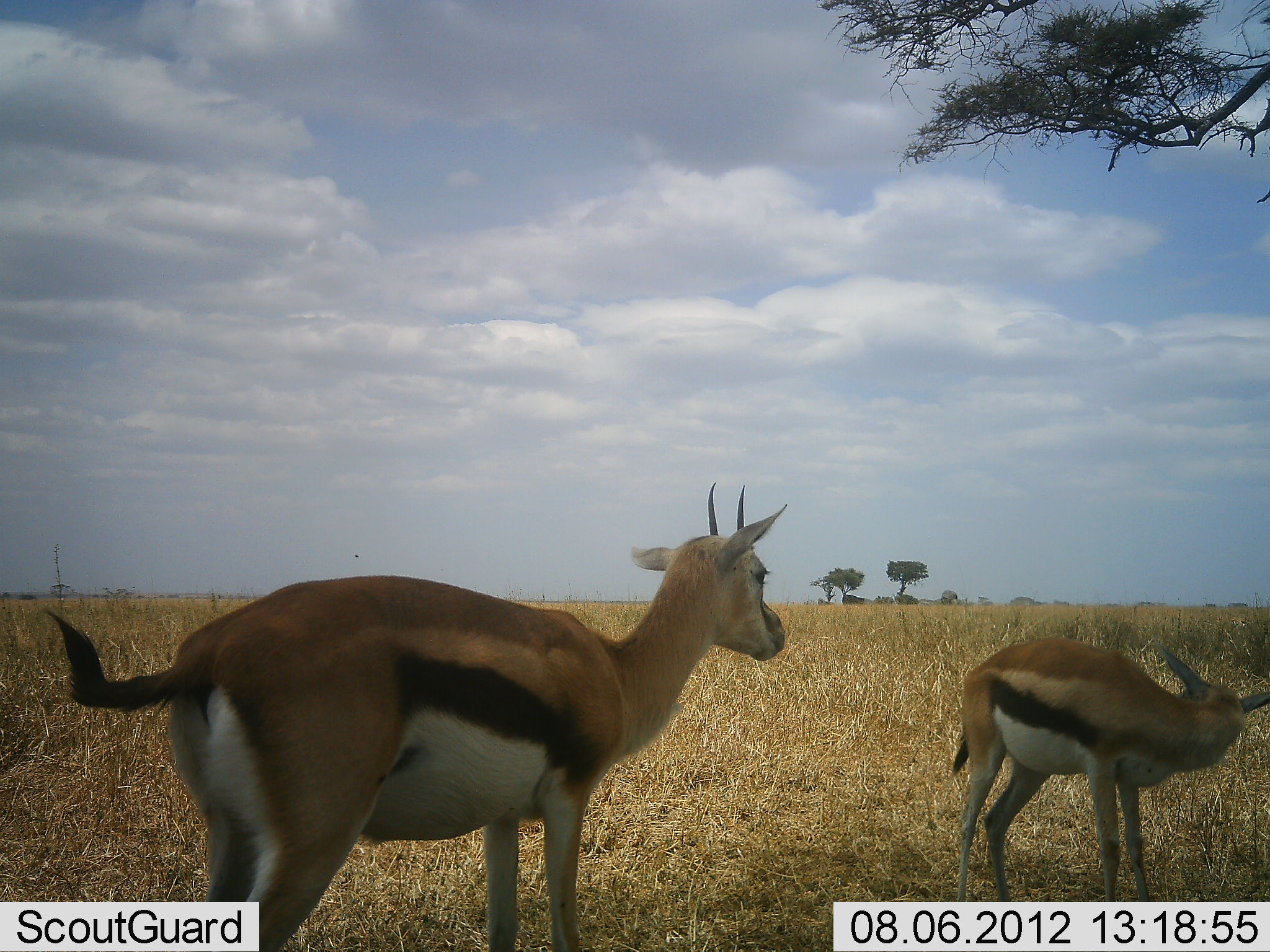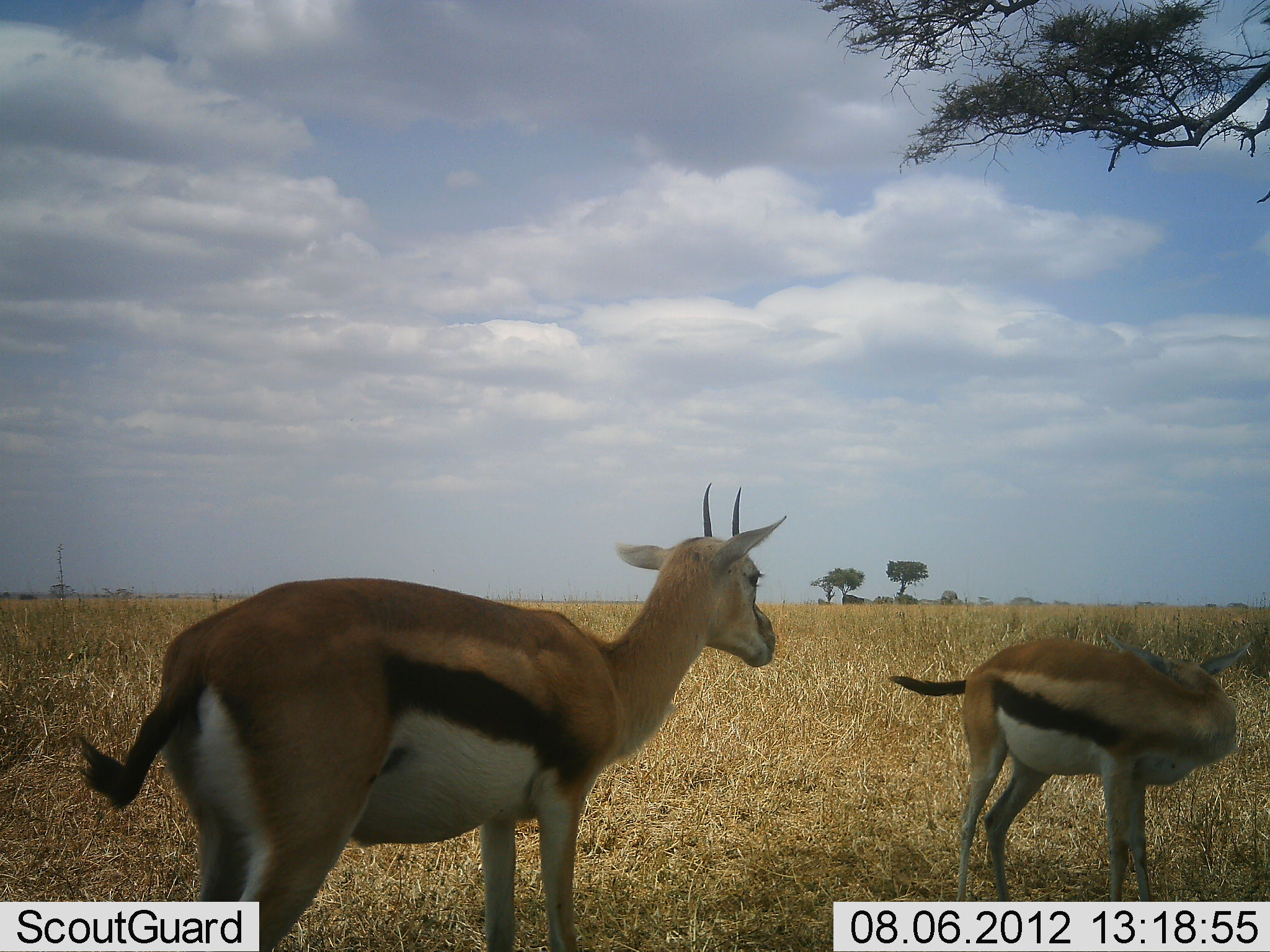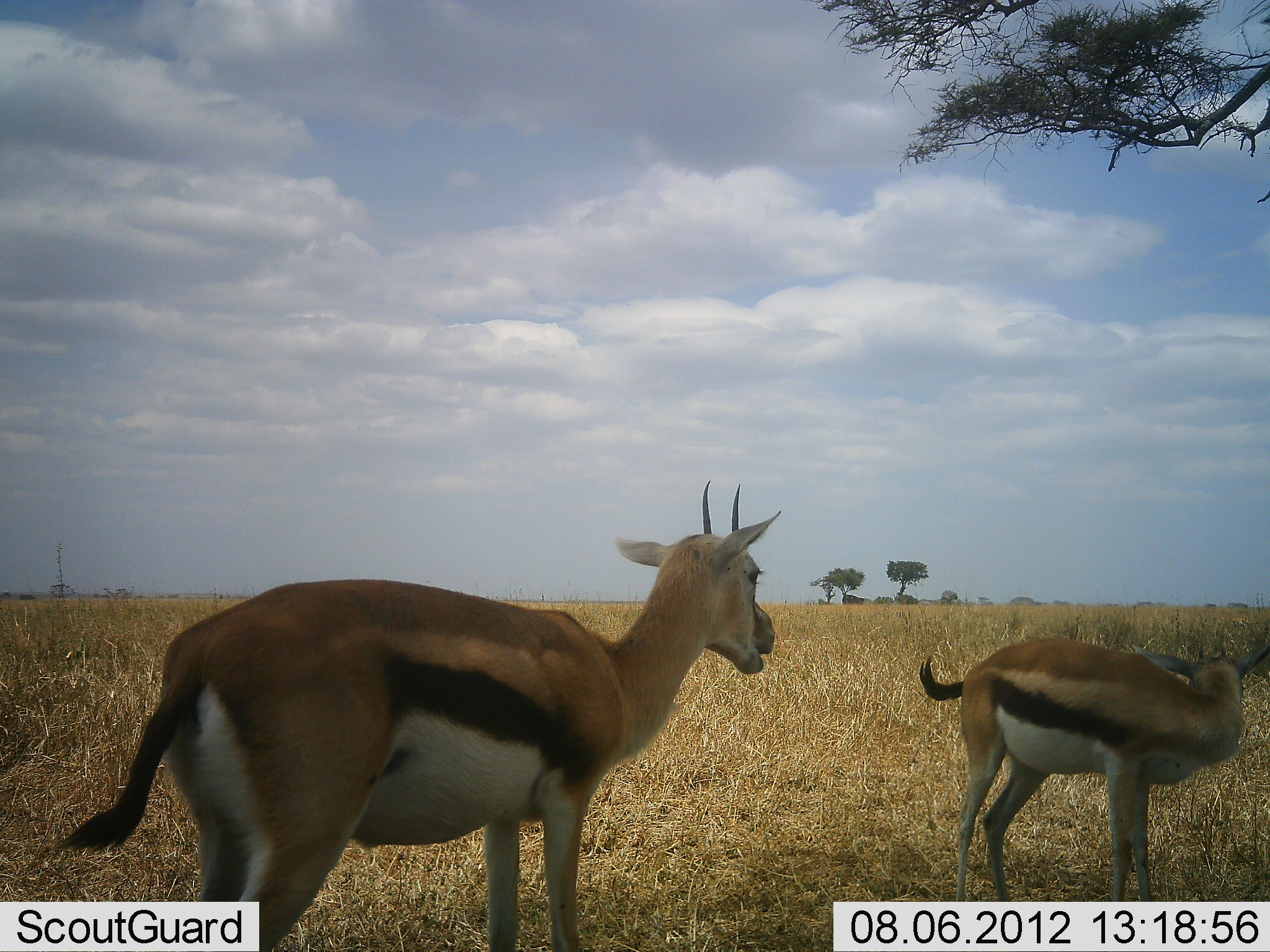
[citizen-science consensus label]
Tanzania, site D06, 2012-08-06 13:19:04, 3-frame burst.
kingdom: Animalia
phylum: Chordata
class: Mammalia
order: Artiodactyla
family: Bovidae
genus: Eudorcas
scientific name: Eudorcas thomsonii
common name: thomson's gazelle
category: gazellethomsons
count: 2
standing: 90%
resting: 0%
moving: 0%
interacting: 0%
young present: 10%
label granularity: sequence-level